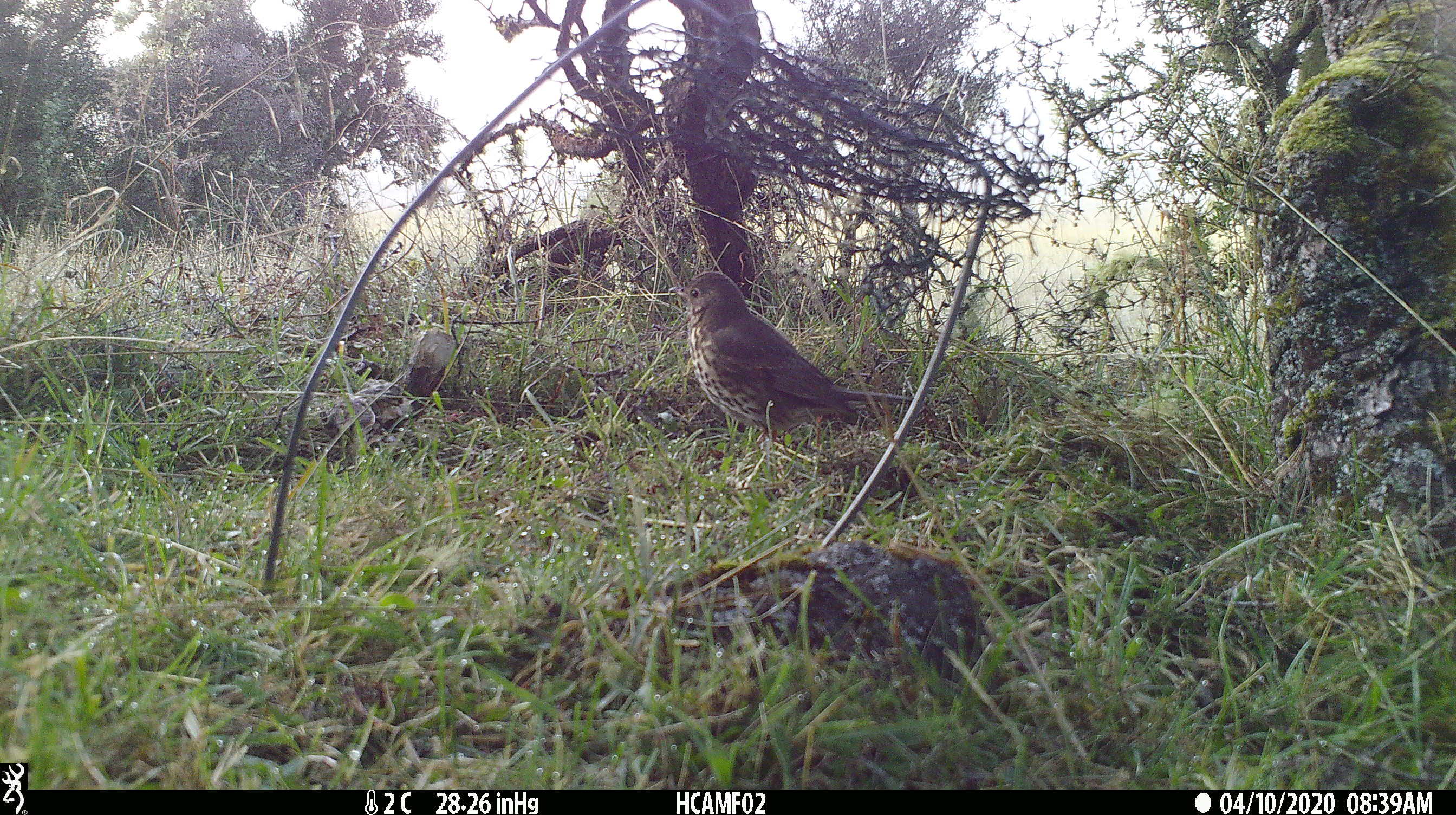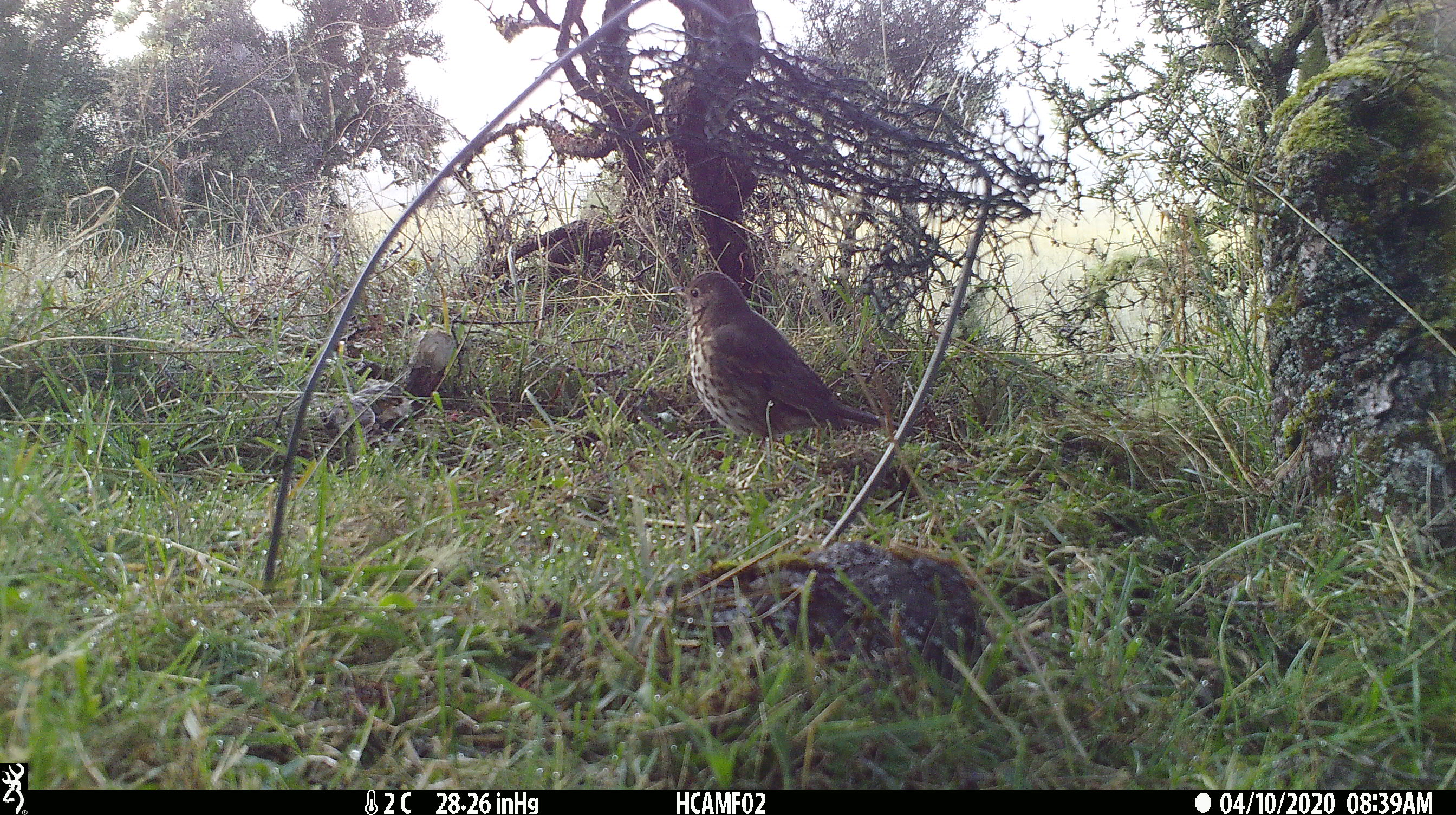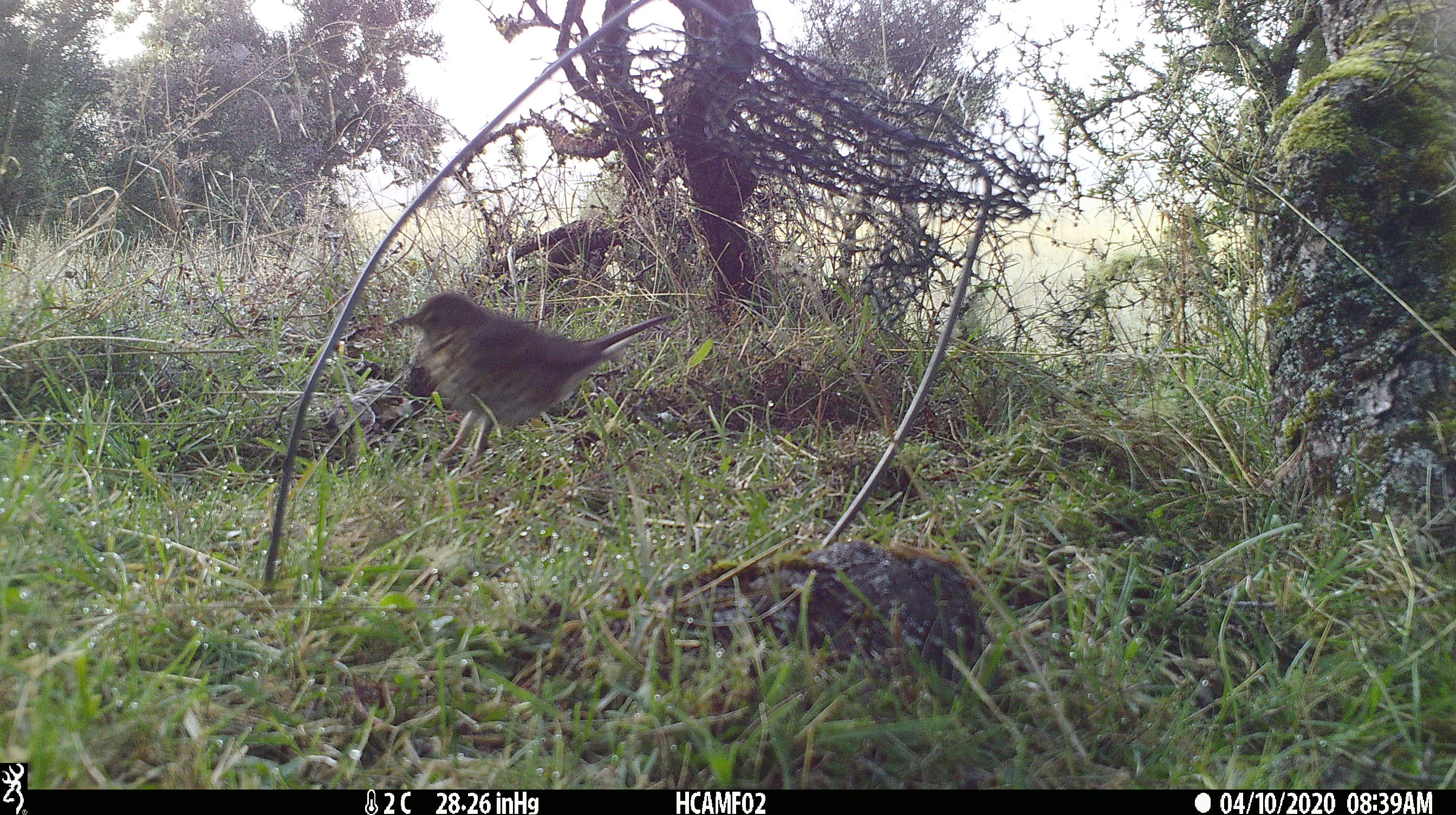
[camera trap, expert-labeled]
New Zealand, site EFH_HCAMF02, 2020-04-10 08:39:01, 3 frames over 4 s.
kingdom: Animalia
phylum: Chordata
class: Aves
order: Passeriformes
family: Turdidae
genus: Turdus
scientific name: Turdus philomelos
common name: song thrush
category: thrush